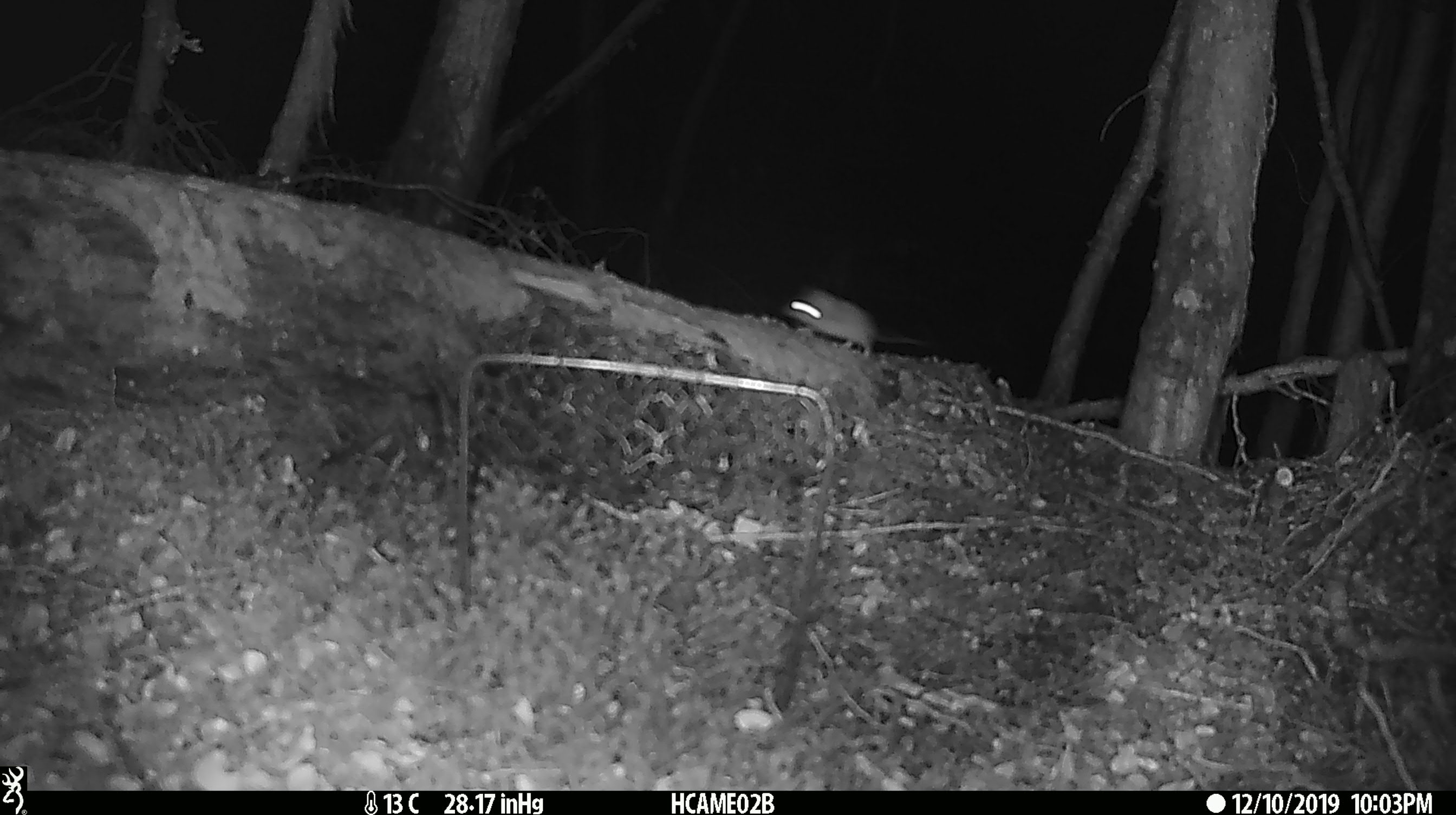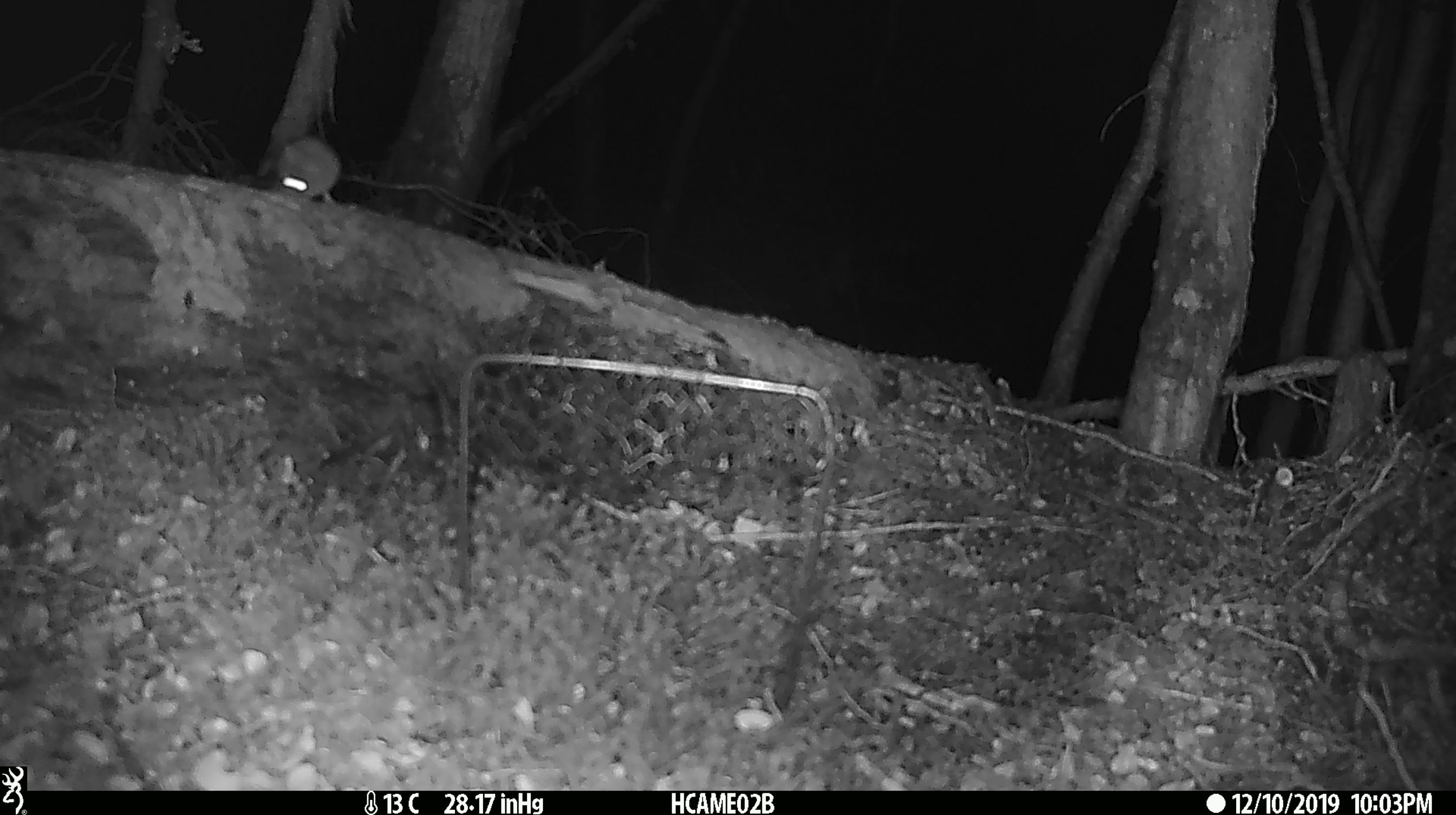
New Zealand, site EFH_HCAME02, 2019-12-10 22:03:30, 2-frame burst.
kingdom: Animalia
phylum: Chordata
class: Mammalia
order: Rodentia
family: Muridae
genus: Mus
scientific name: Mus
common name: mouse